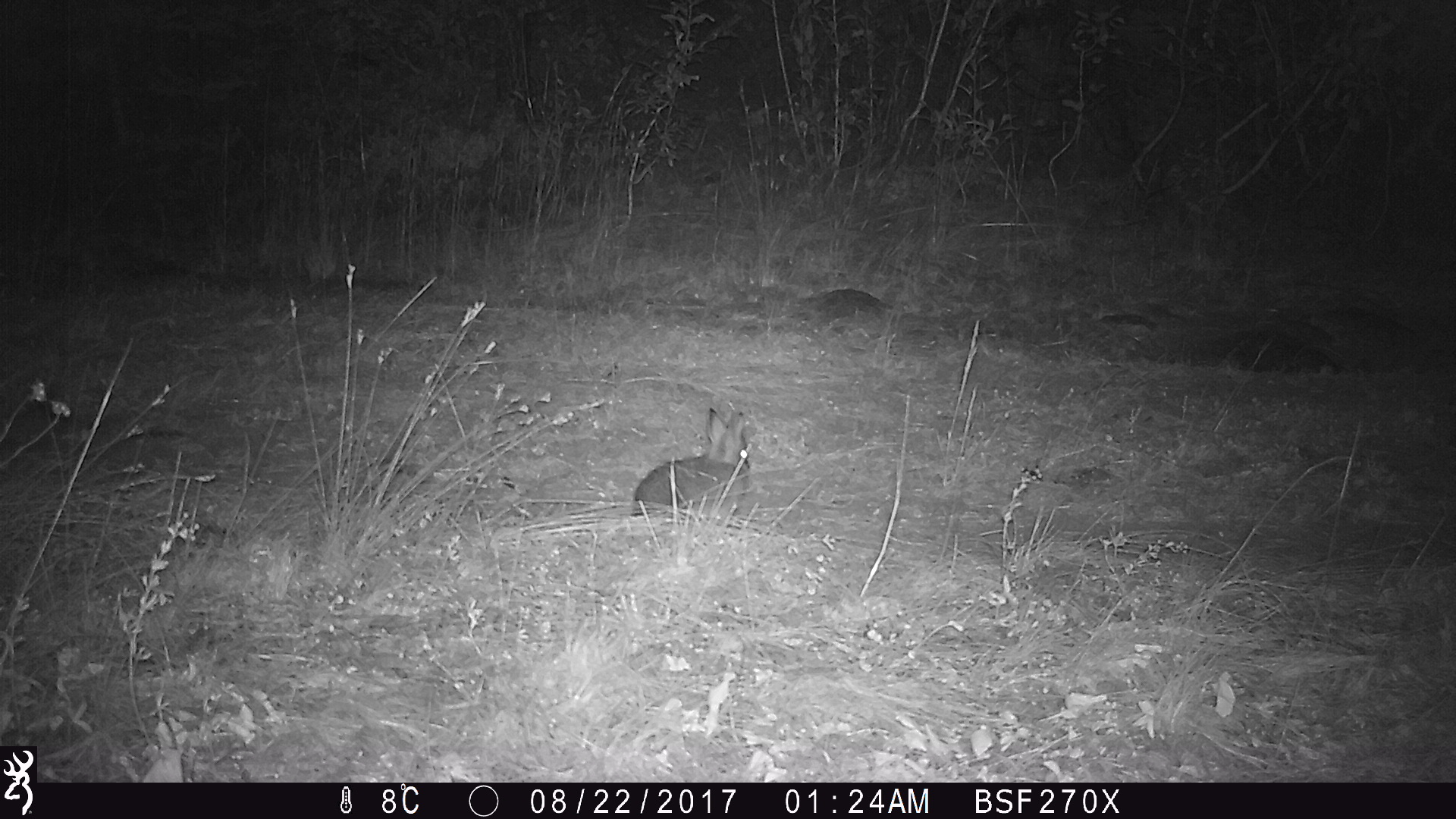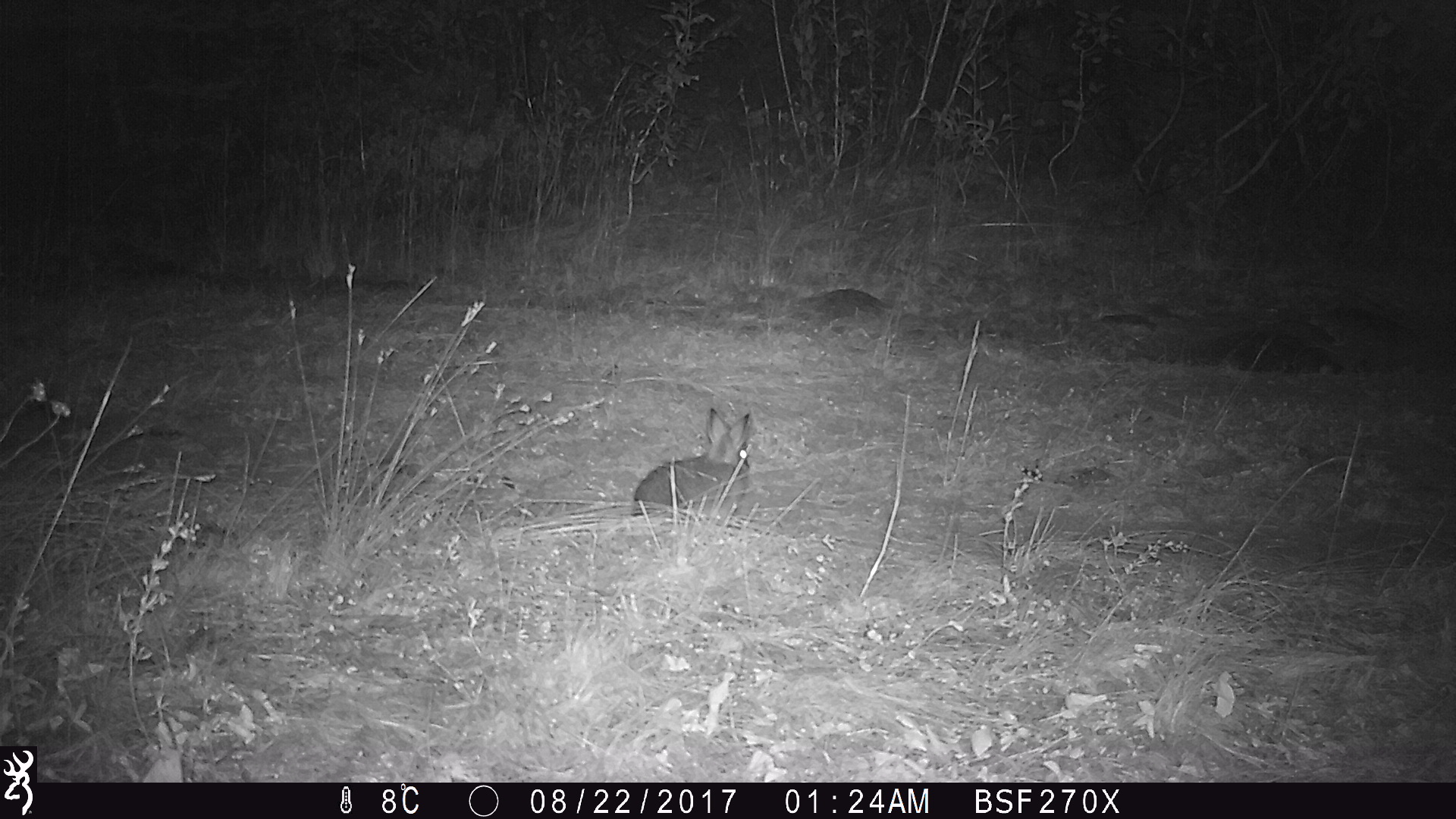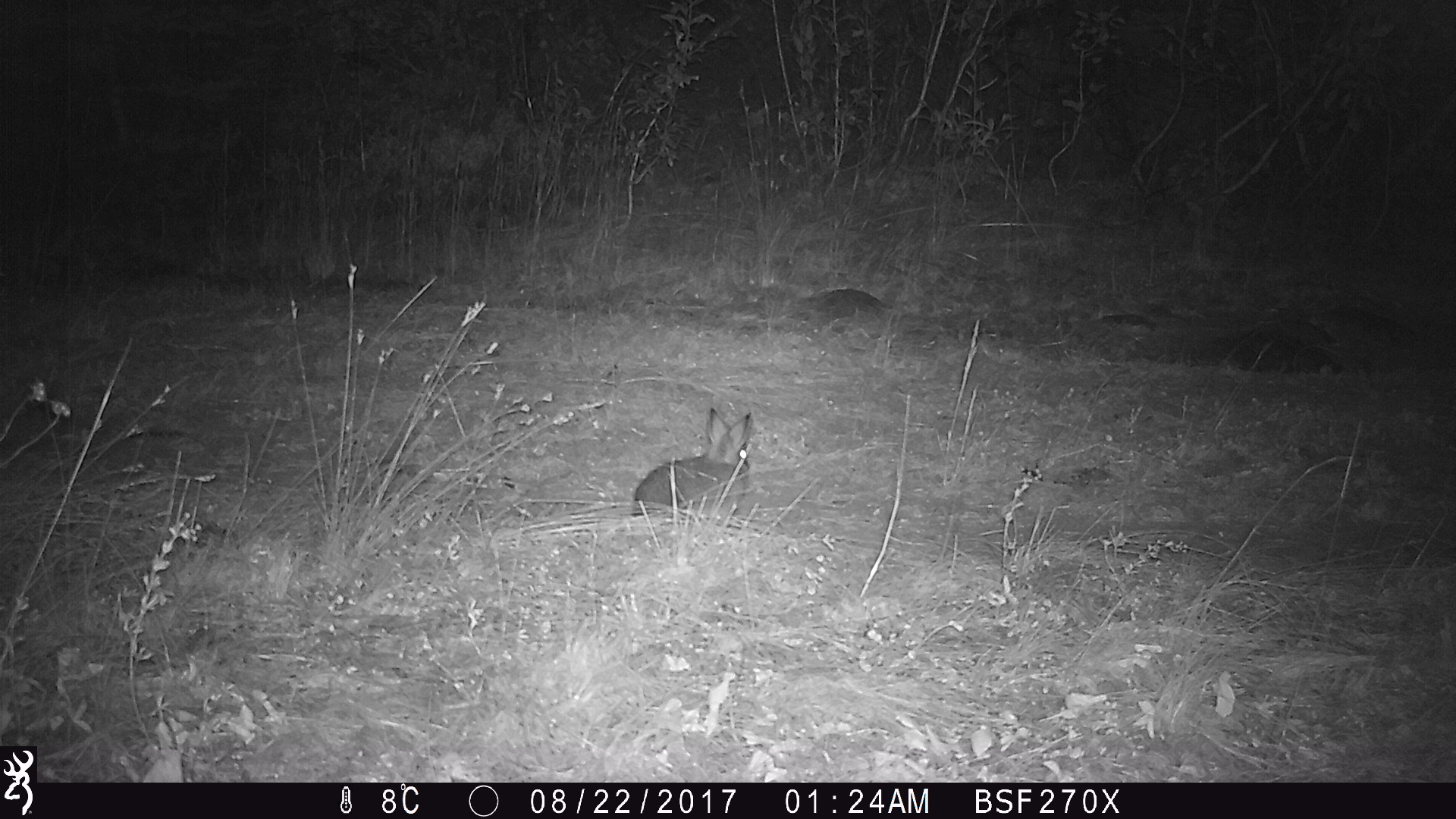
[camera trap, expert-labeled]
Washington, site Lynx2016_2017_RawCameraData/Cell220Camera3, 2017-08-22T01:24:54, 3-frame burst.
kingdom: Animalia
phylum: Chordata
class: Mammalia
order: Lagomorpha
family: Leporidae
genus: Lepus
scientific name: Lepus americanus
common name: snowshoe hare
Lepus americanus (snowshoe hare). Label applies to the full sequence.